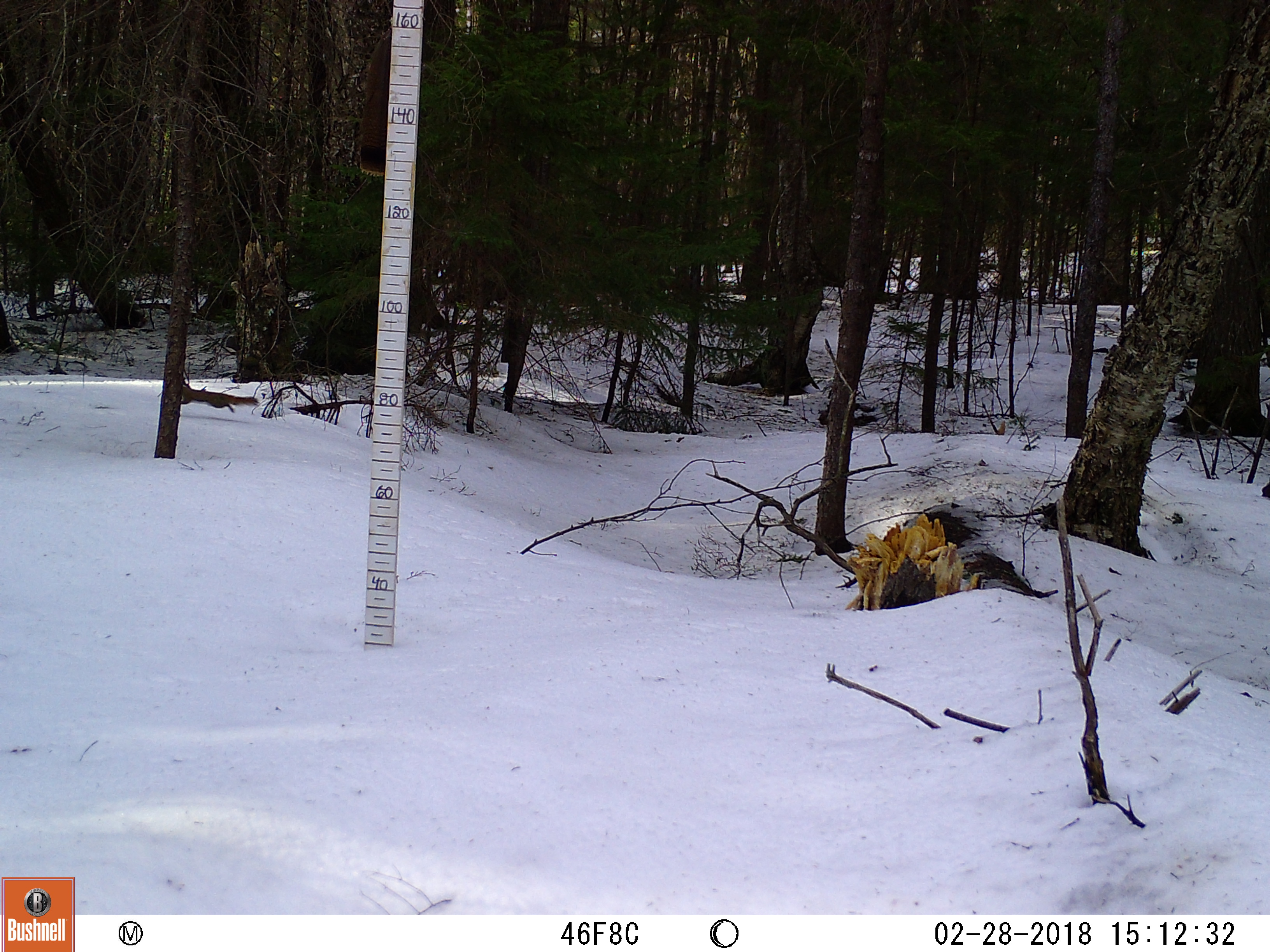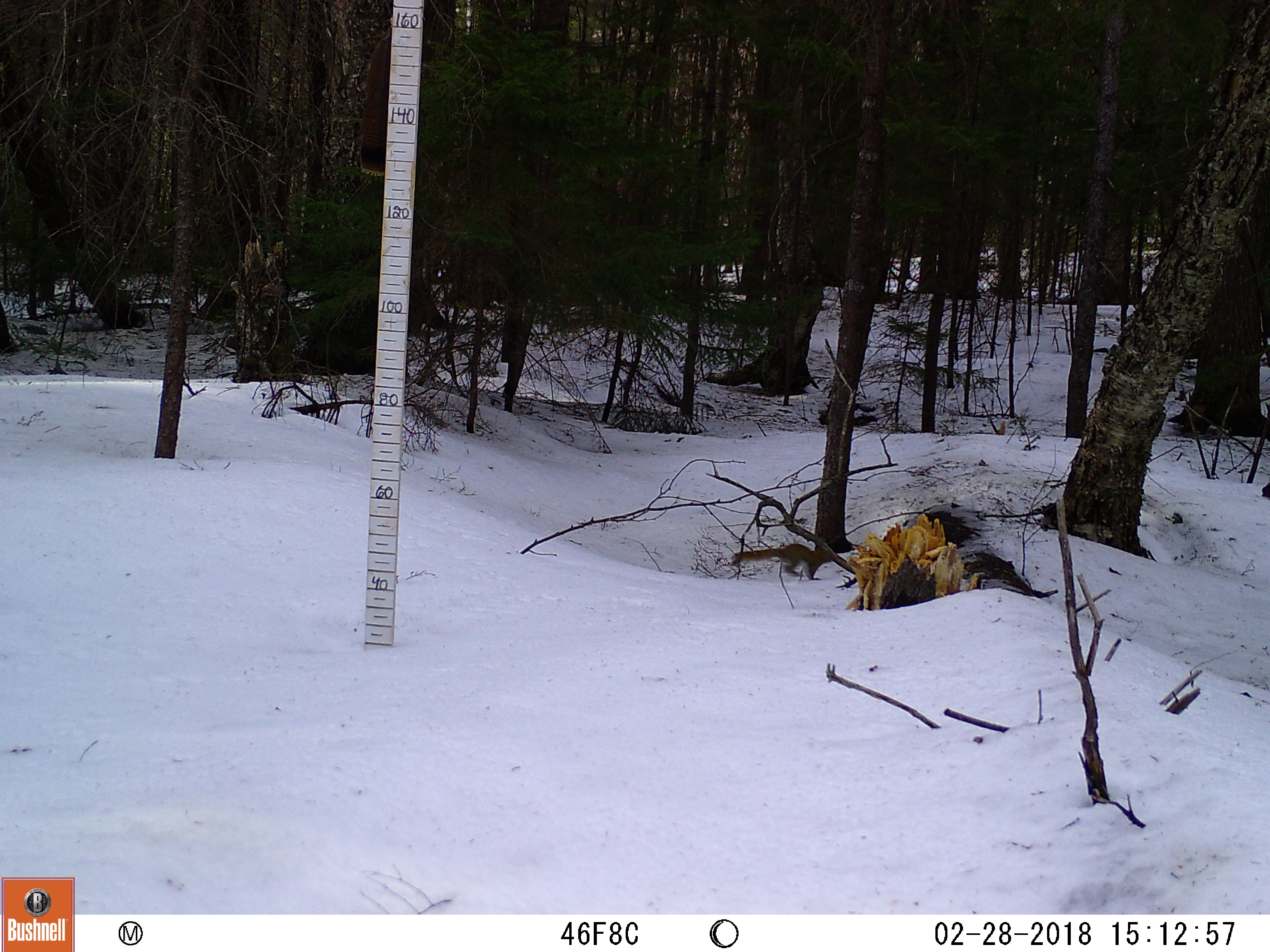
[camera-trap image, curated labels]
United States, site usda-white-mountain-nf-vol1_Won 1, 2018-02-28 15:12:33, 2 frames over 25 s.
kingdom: Animalia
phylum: Chordata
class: Mammalia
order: Rodentia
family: Sciuridae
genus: Tamiasciurus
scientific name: Tamiasciurus hudsonicus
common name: red squirrel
Red squirrel (Tamiasciurus hudsonicus).